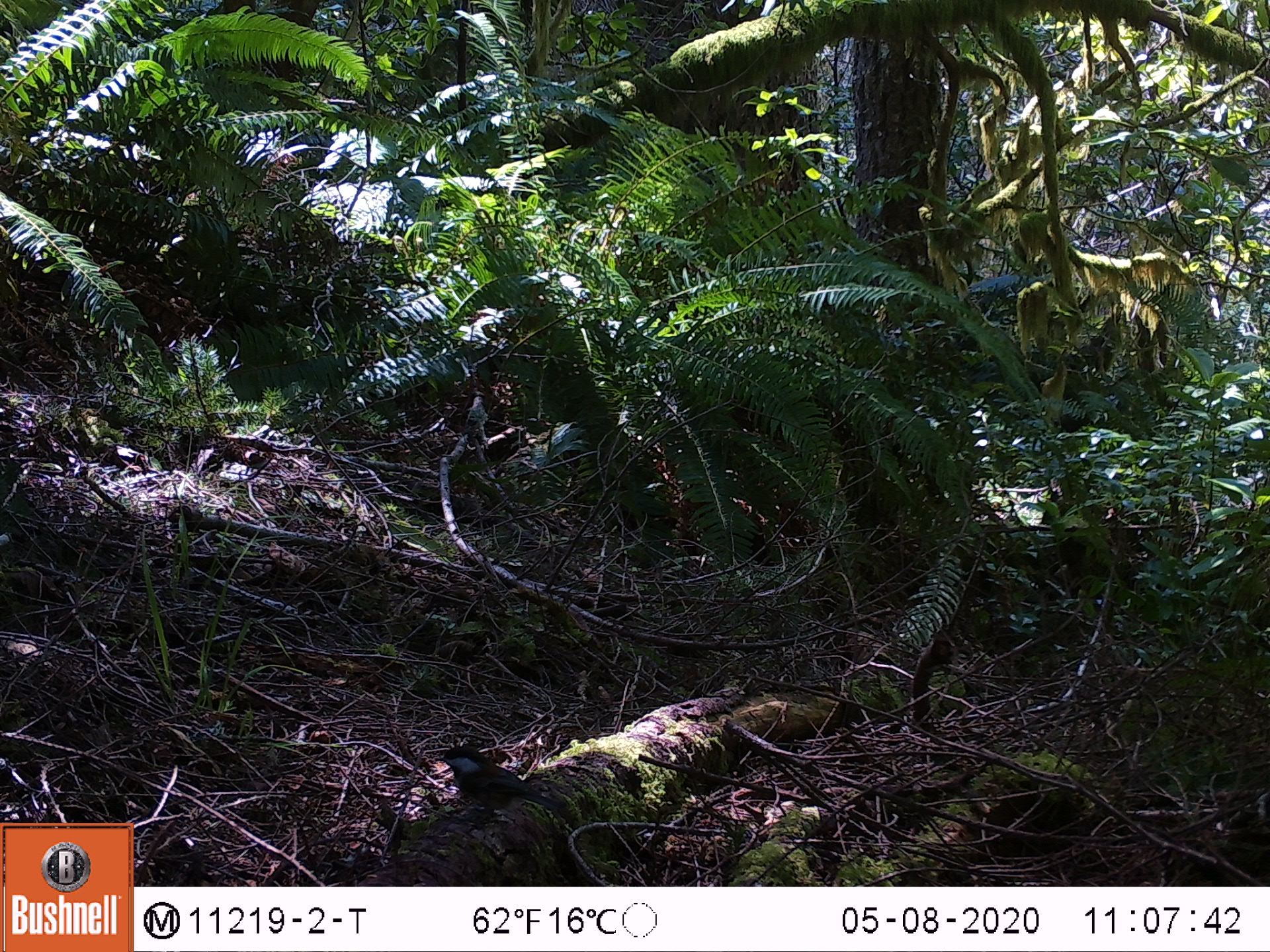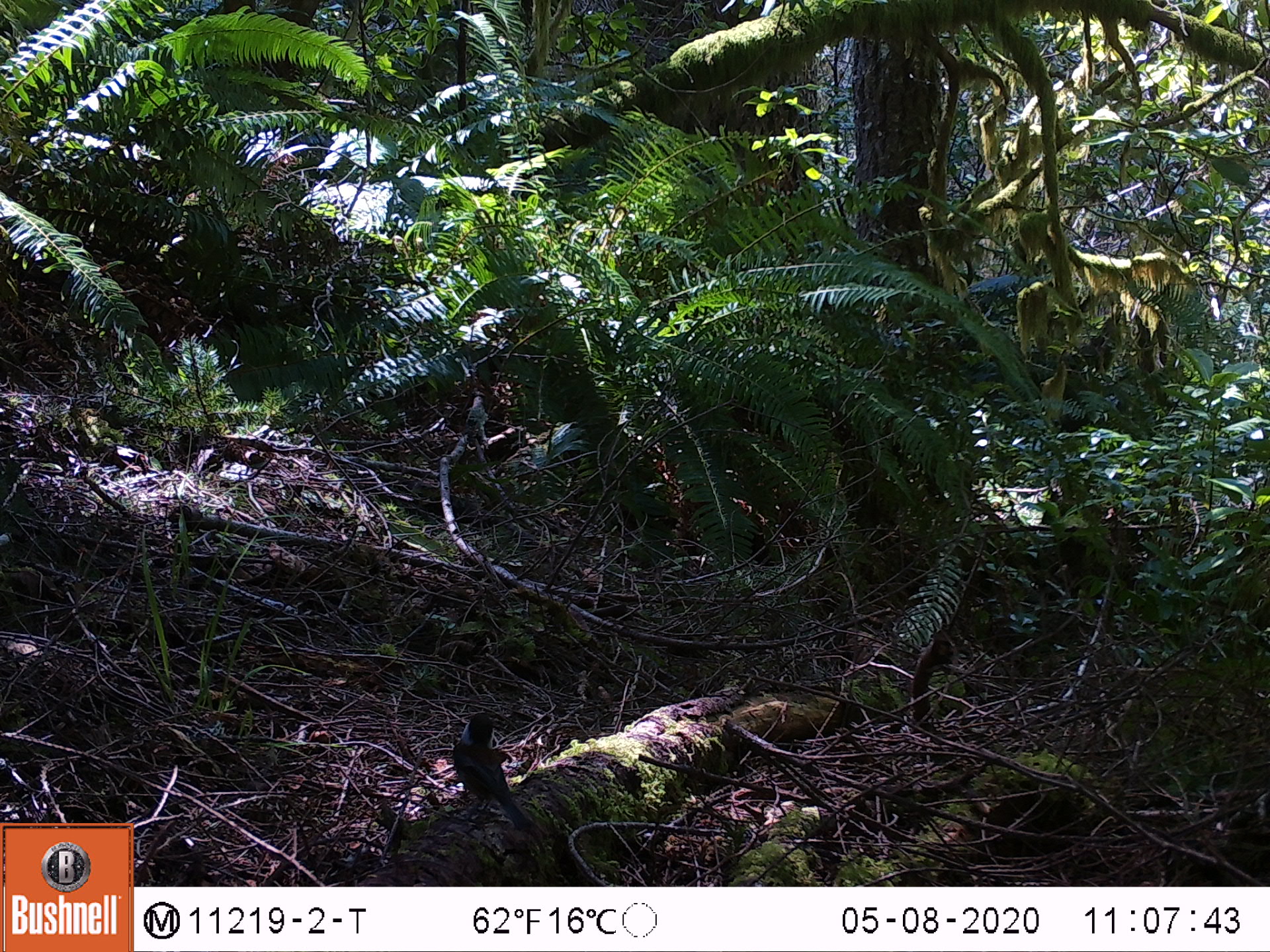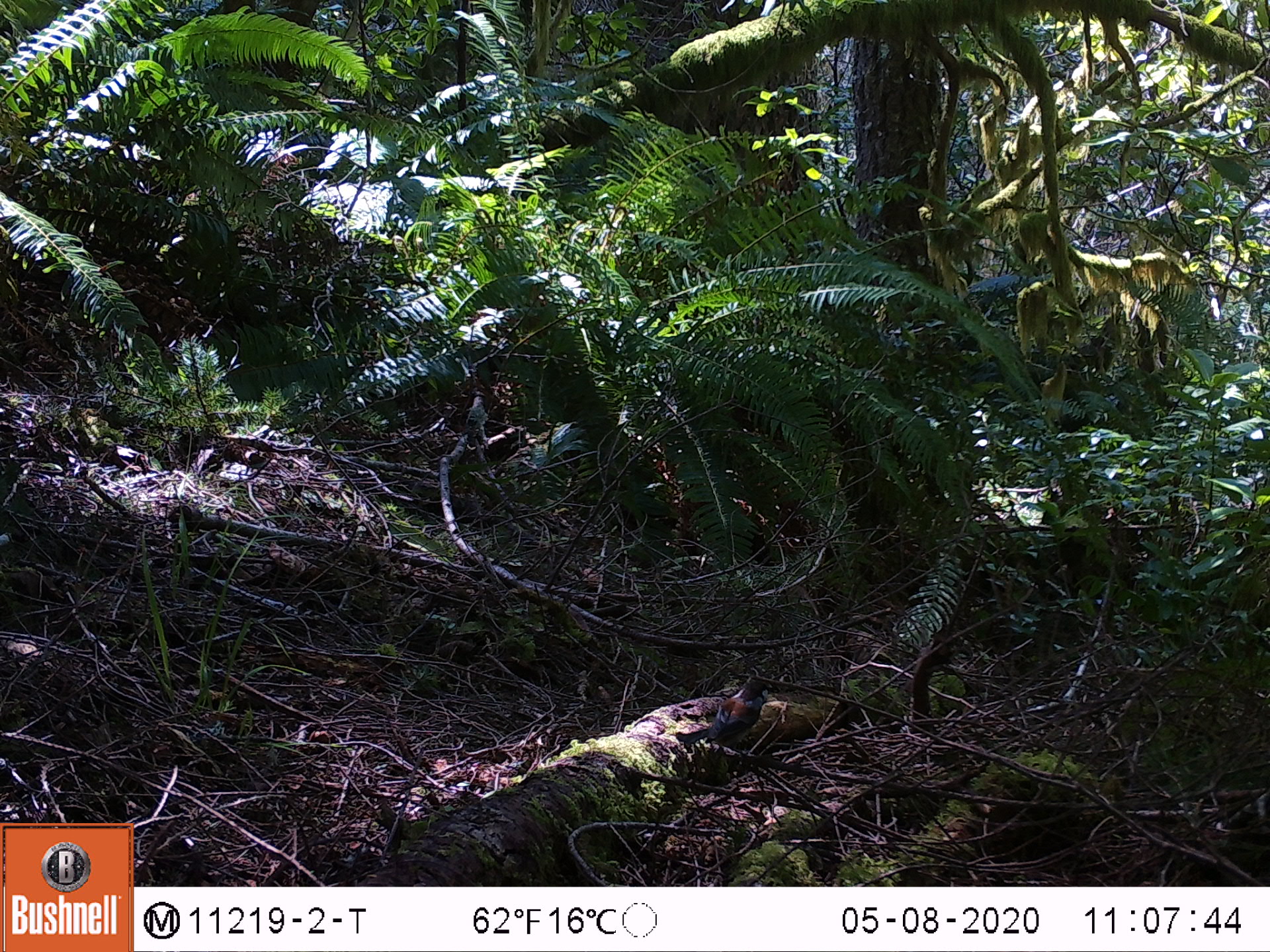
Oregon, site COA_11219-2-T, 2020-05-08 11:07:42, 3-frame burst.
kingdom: Animalia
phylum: Chordata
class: Aves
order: Passeriformes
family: Paridae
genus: Poecile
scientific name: Poecile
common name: chickadees and allies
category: poecile species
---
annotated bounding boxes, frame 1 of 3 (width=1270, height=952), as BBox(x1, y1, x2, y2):
poecile species: BBox(427, 735, 578, 838)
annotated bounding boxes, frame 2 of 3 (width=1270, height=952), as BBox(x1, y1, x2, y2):
poecile species: BBox(440, 701, 552, 849)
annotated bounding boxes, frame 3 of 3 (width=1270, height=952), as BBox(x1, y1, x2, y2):
poecile species: BBox(671, 665, 781, 765)